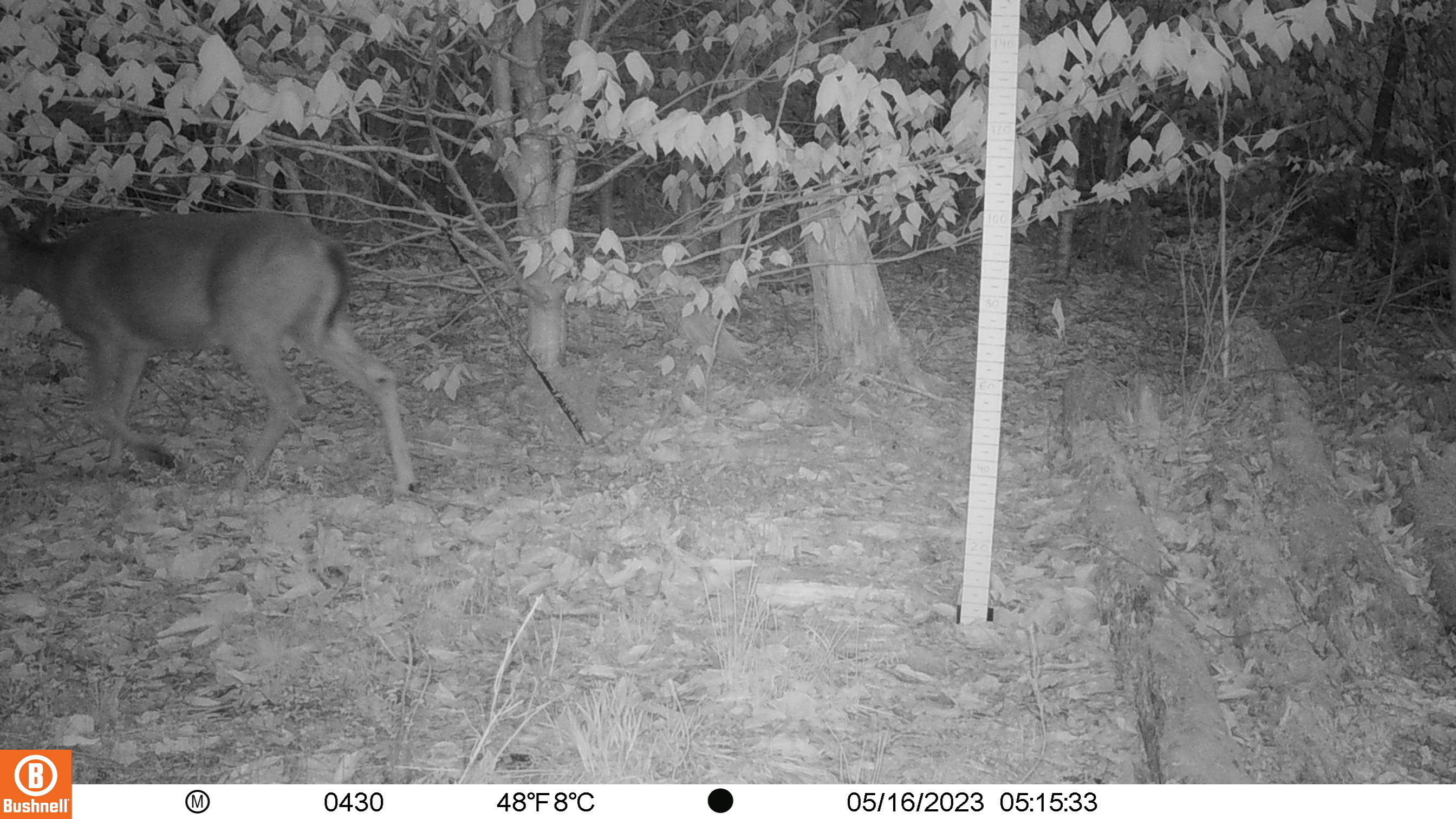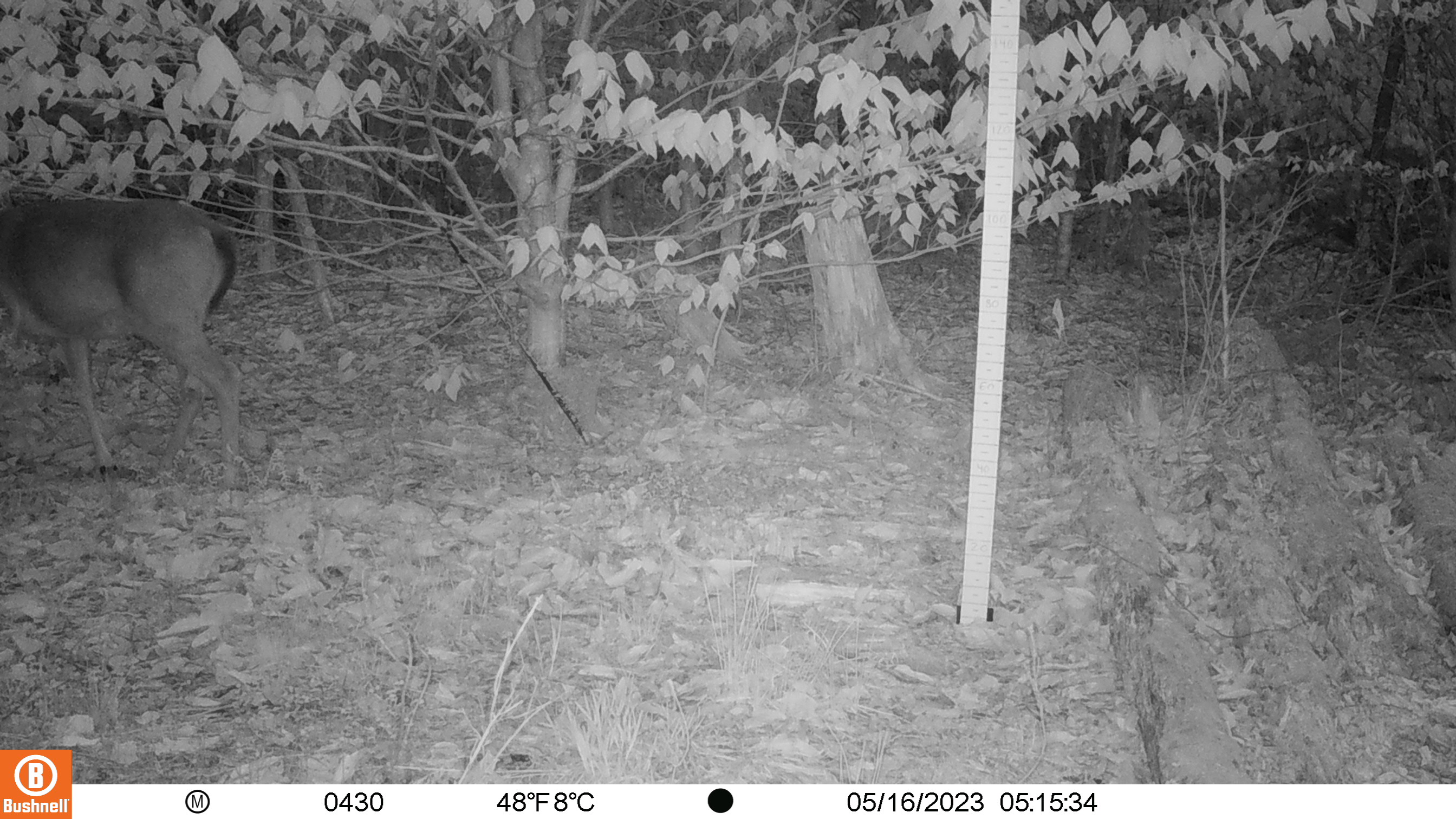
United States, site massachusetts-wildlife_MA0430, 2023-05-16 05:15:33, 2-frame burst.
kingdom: Animalia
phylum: Chordata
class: Mammalia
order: Artiodactyla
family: Cervidae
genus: Odocoileus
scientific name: Odocoileus virginianus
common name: white-tailed deer